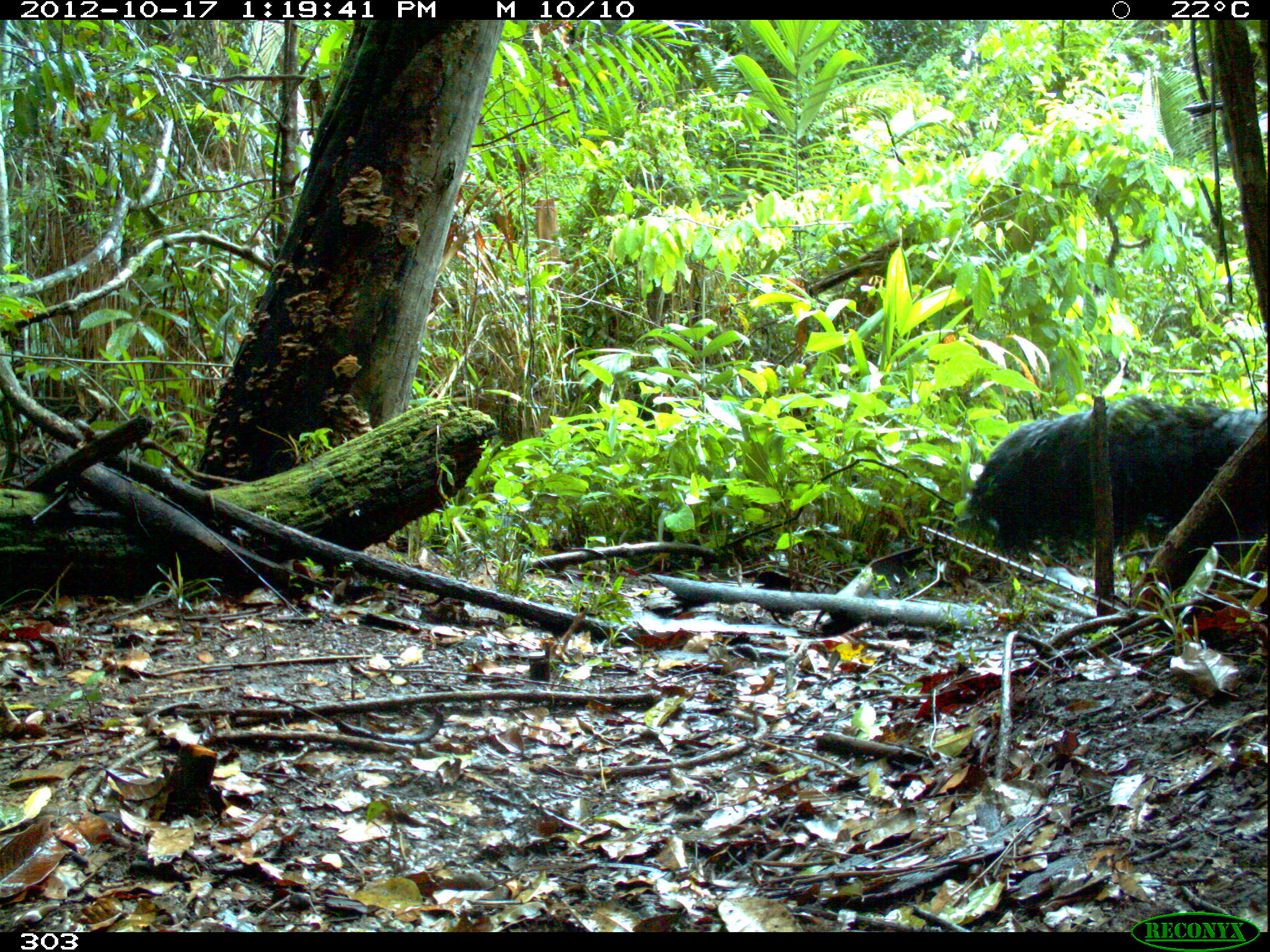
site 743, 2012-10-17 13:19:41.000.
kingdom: Animalia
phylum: Chordata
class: Mammalia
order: Pilosa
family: Myrmecophagidae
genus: Myrmecophaga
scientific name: Myrmecophaga tridactyla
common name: giant anteater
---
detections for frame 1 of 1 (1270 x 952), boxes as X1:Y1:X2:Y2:
myrmecophaga tridactyla: 957:398:1266:583